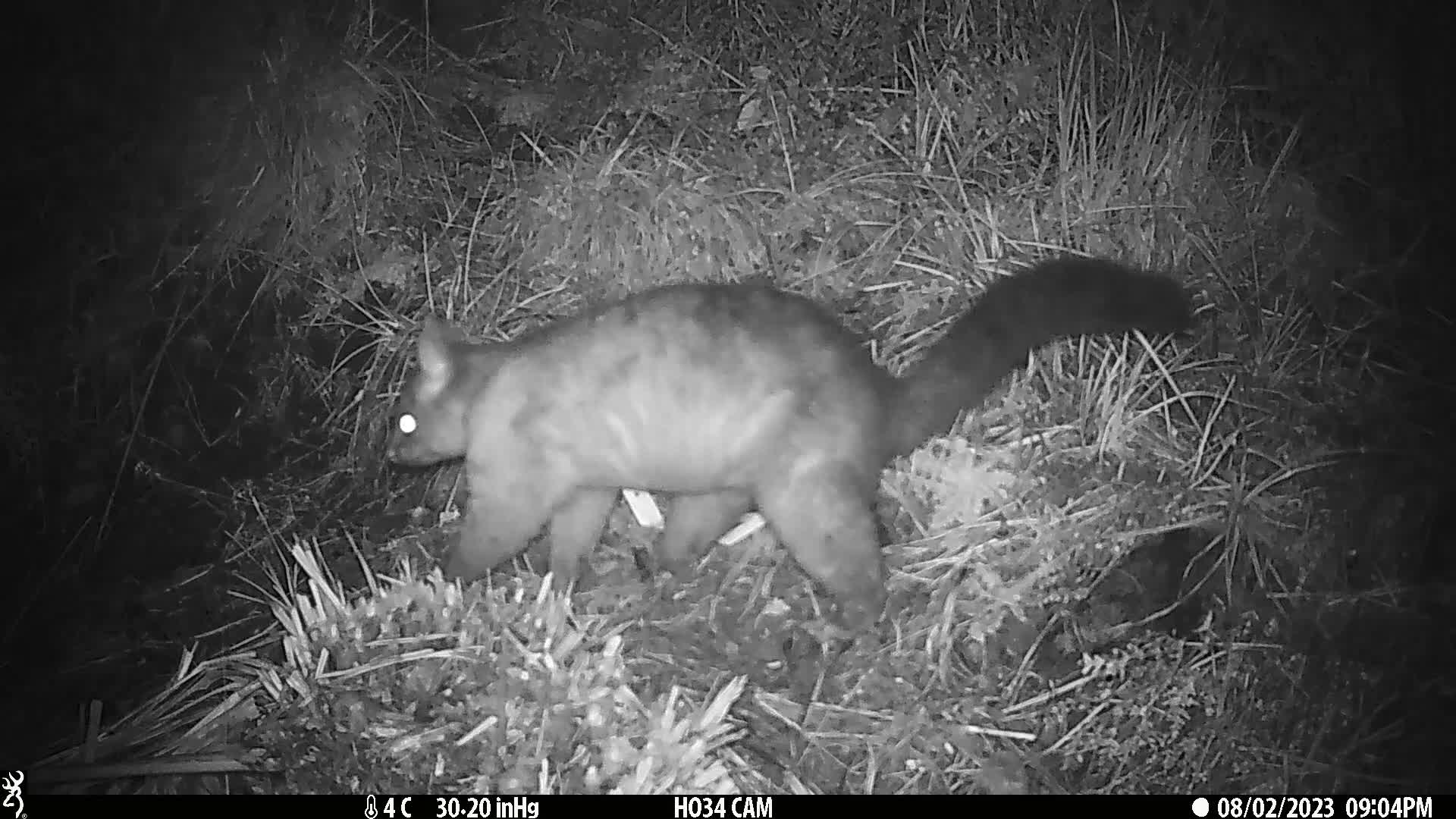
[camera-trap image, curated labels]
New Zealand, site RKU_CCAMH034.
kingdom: Animalia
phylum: Chordata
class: Mammalia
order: Diprotodontia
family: Phalangeridae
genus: Trichosurus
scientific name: Trichosurus vulpecula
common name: common brushtail possum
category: possum